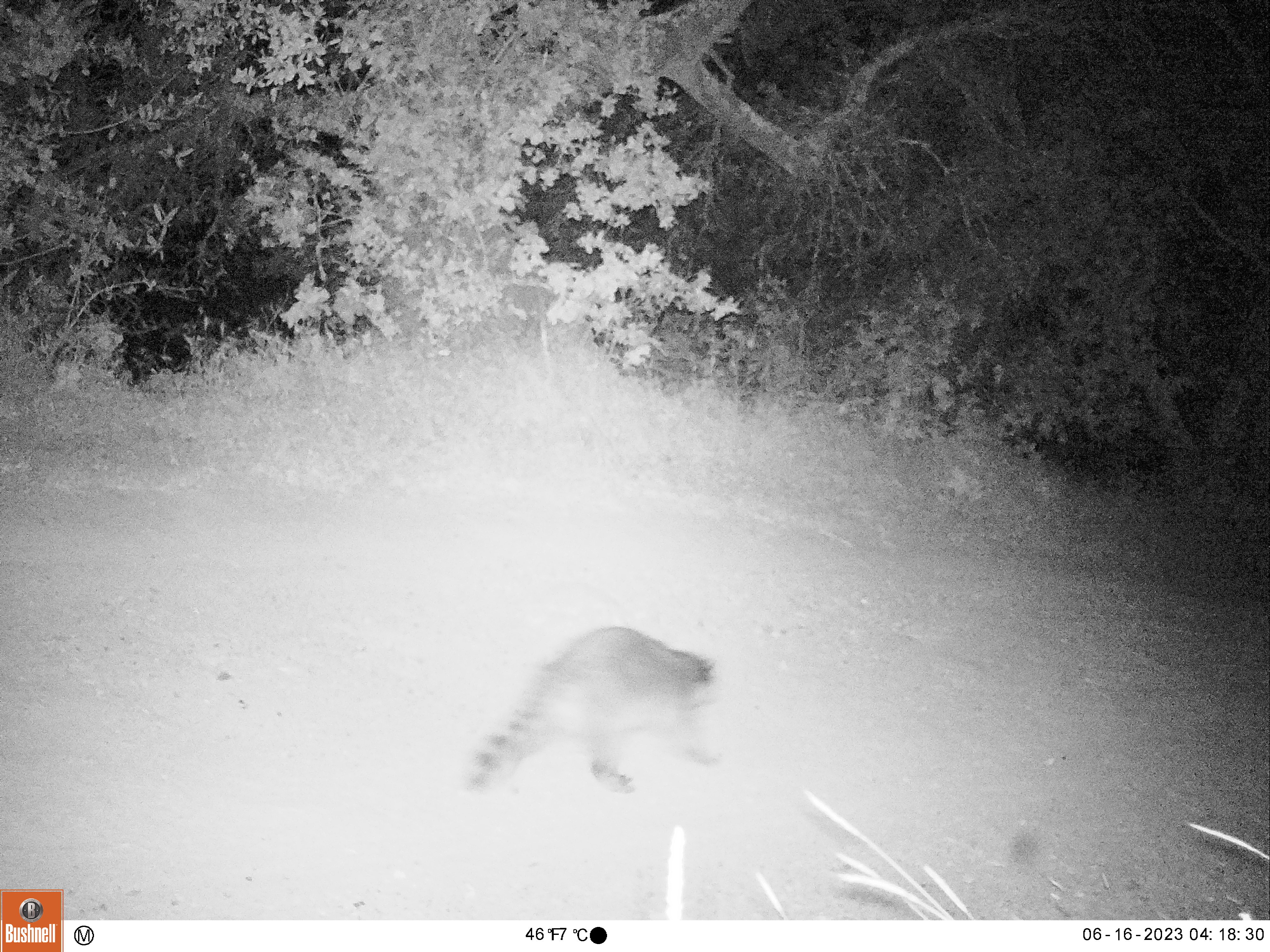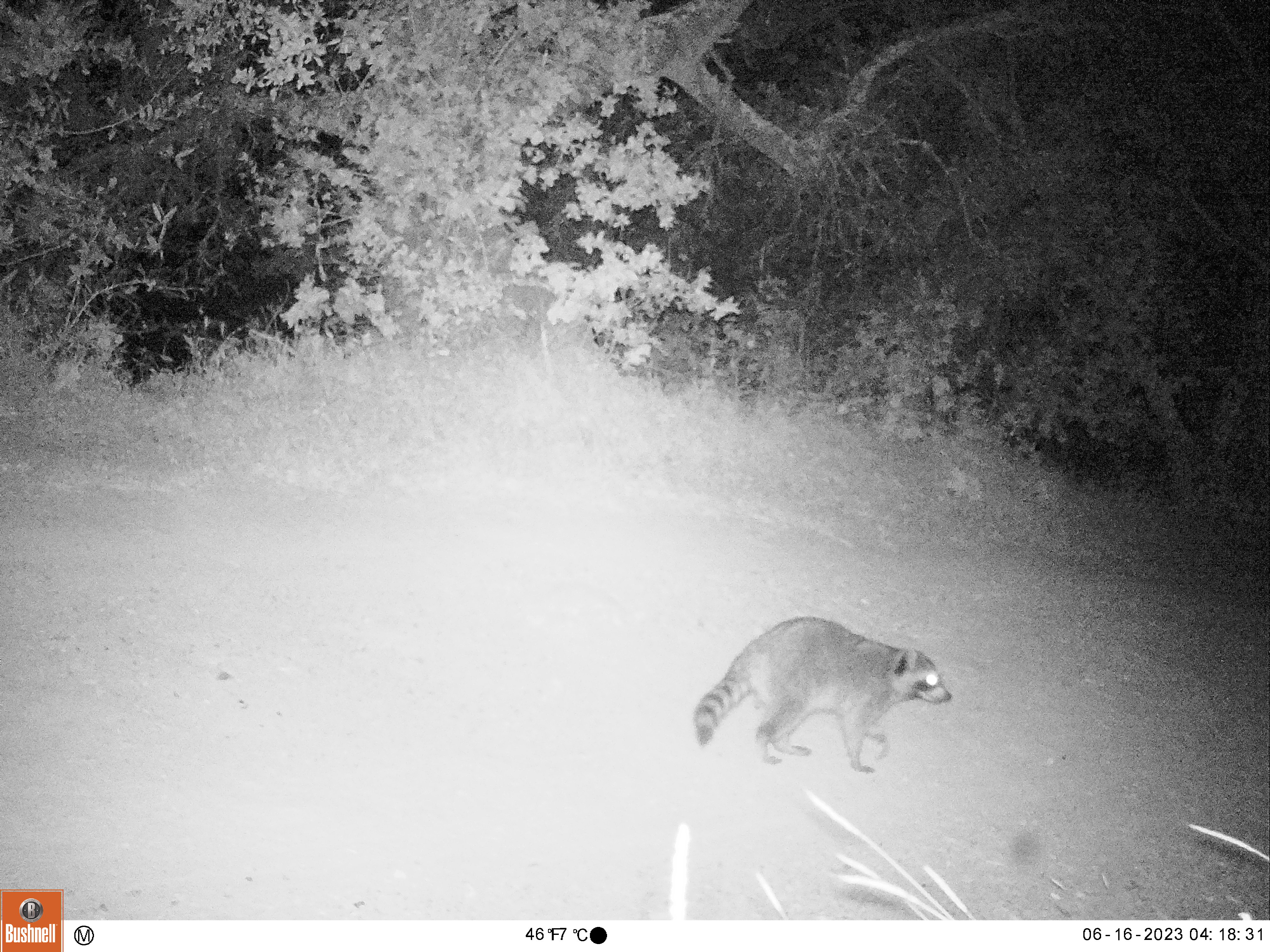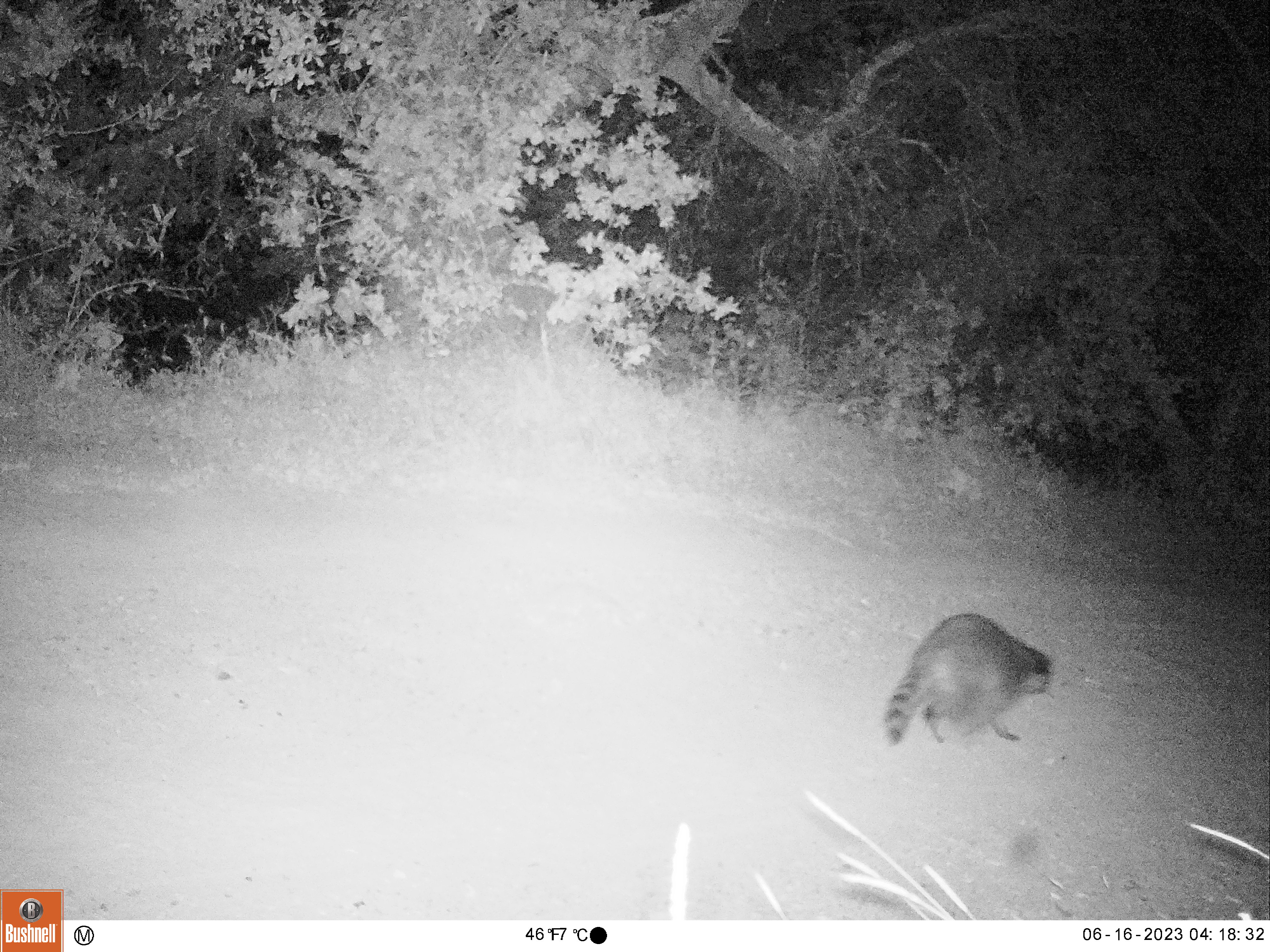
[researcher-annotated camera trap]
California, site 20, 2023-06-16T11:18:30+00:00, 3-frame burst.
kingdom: Animalia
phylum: Chordata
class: Mammalia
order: Carnivora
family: Procyonidae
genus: Procyon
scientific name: Procyon lotor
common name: raccoon